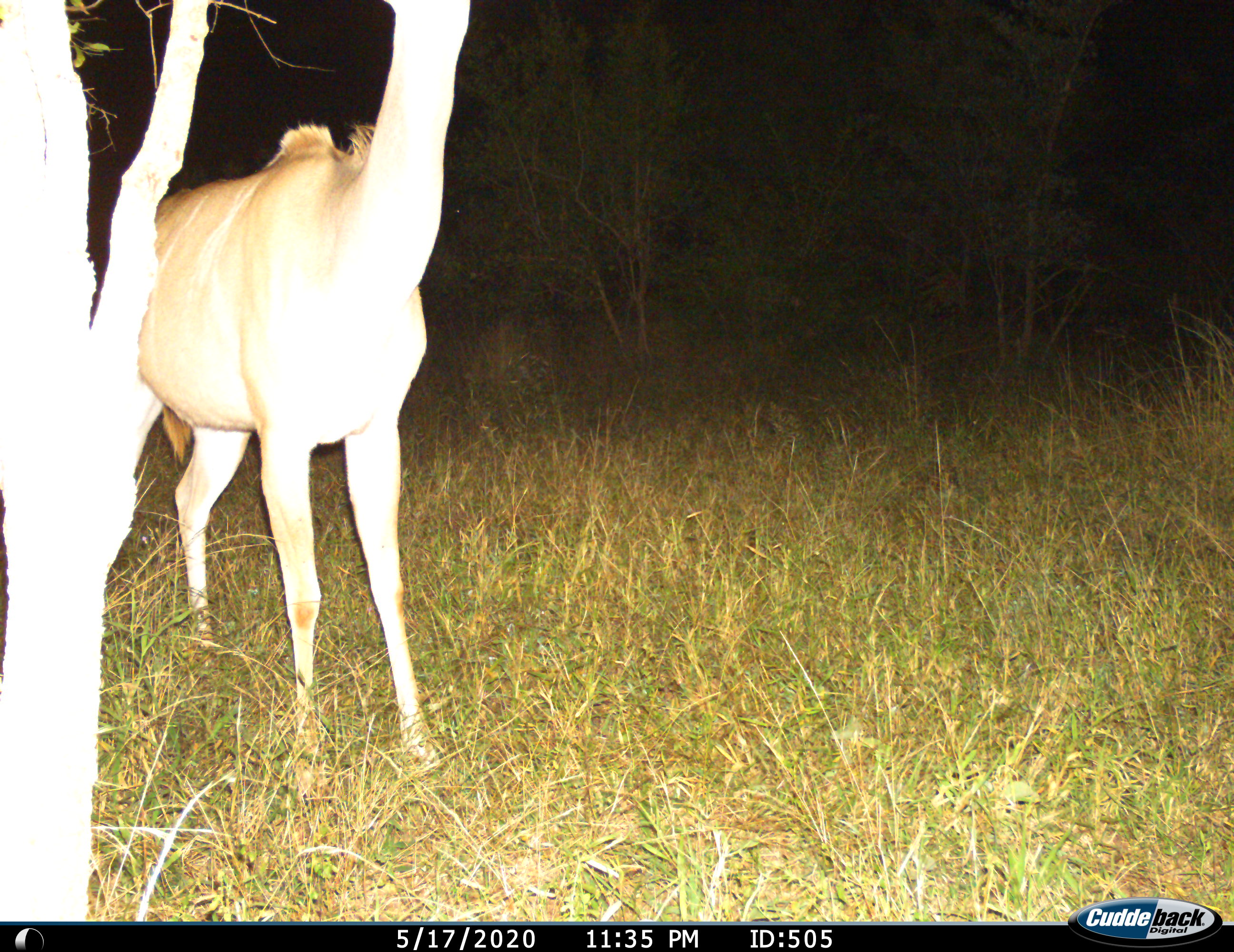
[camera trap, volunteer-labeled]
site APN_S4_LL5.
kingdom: Animalia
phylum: Chordata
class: Mammalia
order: Artiodactyla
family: Bovidae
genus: Tragelaphus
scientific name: Tragelaphus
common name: kudu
Kudu (Tragelaphus), count 1. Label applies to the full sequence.